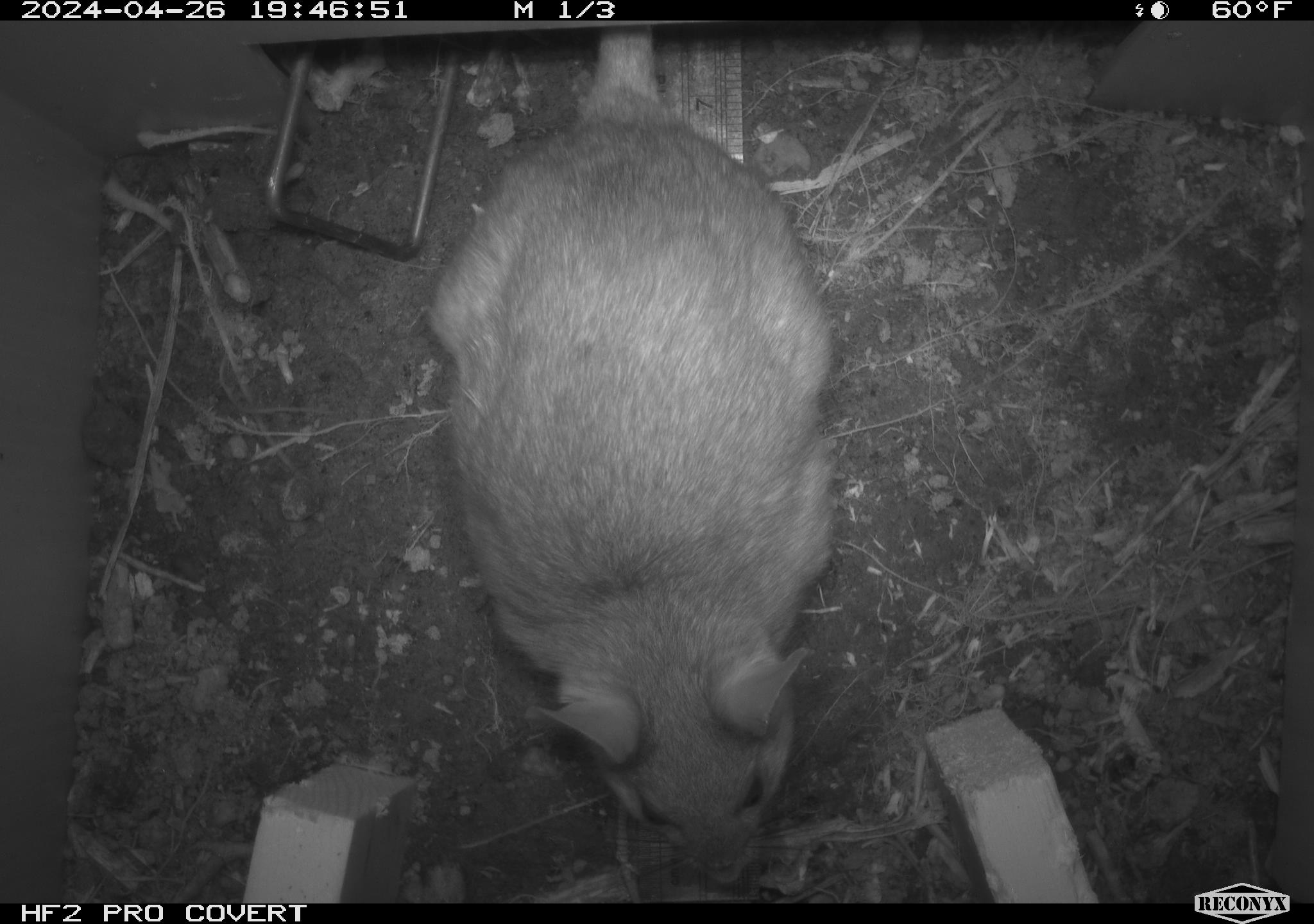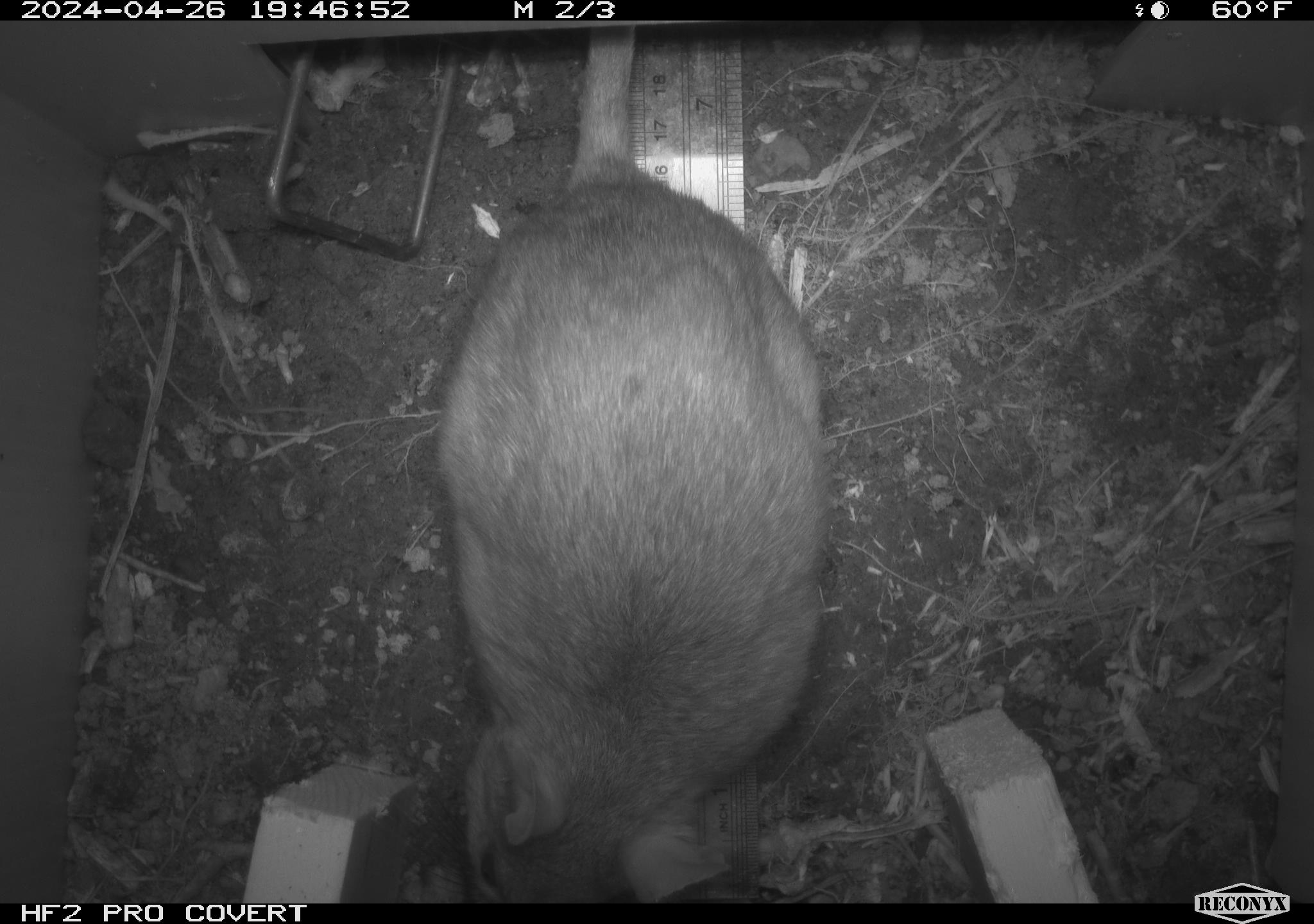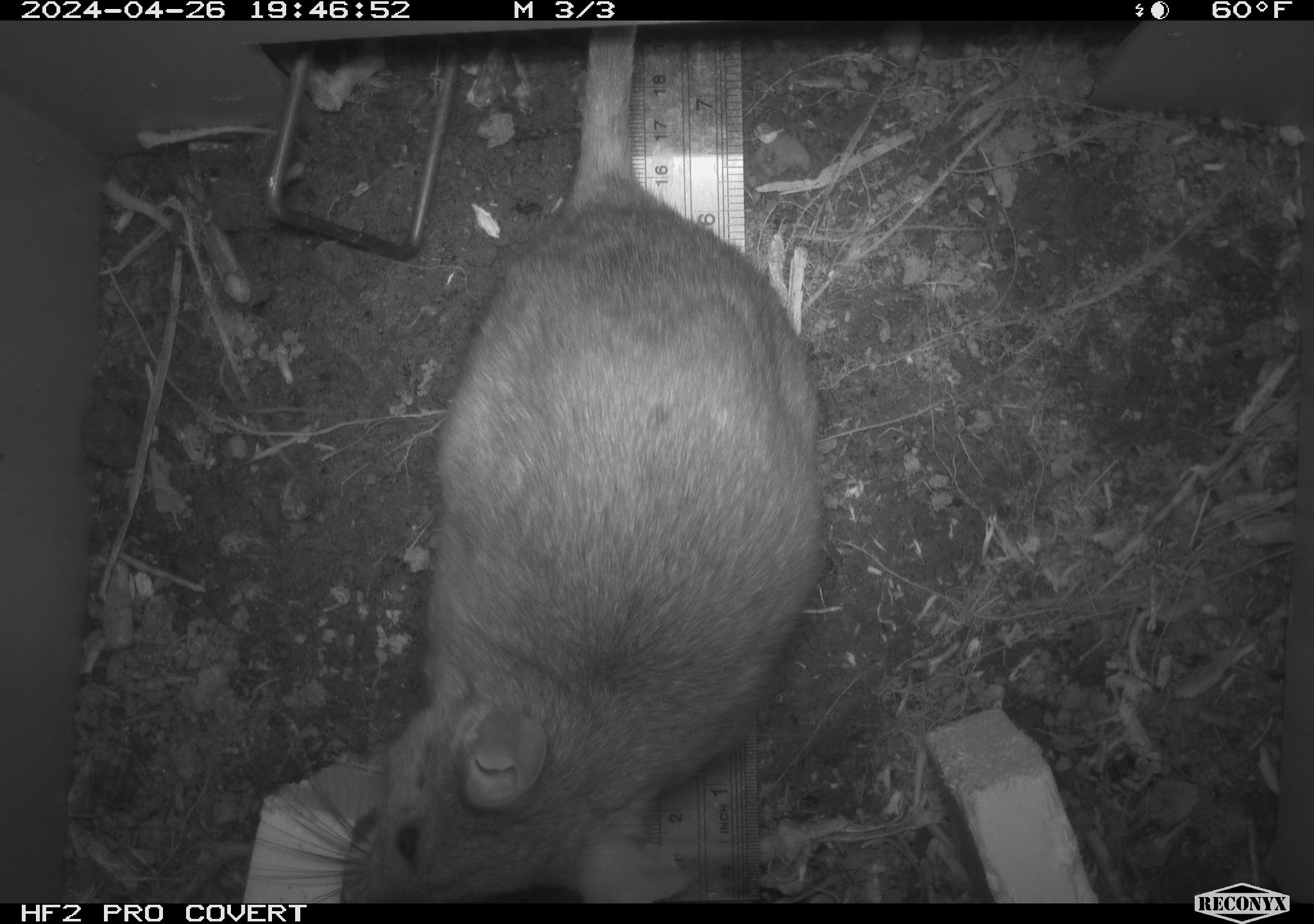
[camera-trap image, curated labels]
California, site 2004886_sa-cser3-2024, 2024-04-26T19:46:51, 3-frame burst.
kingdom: Animalia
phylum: Chordata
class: Mammalia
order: Rodentia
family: Muridae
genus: Rattus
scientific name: Rattus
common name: rat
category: rattus species